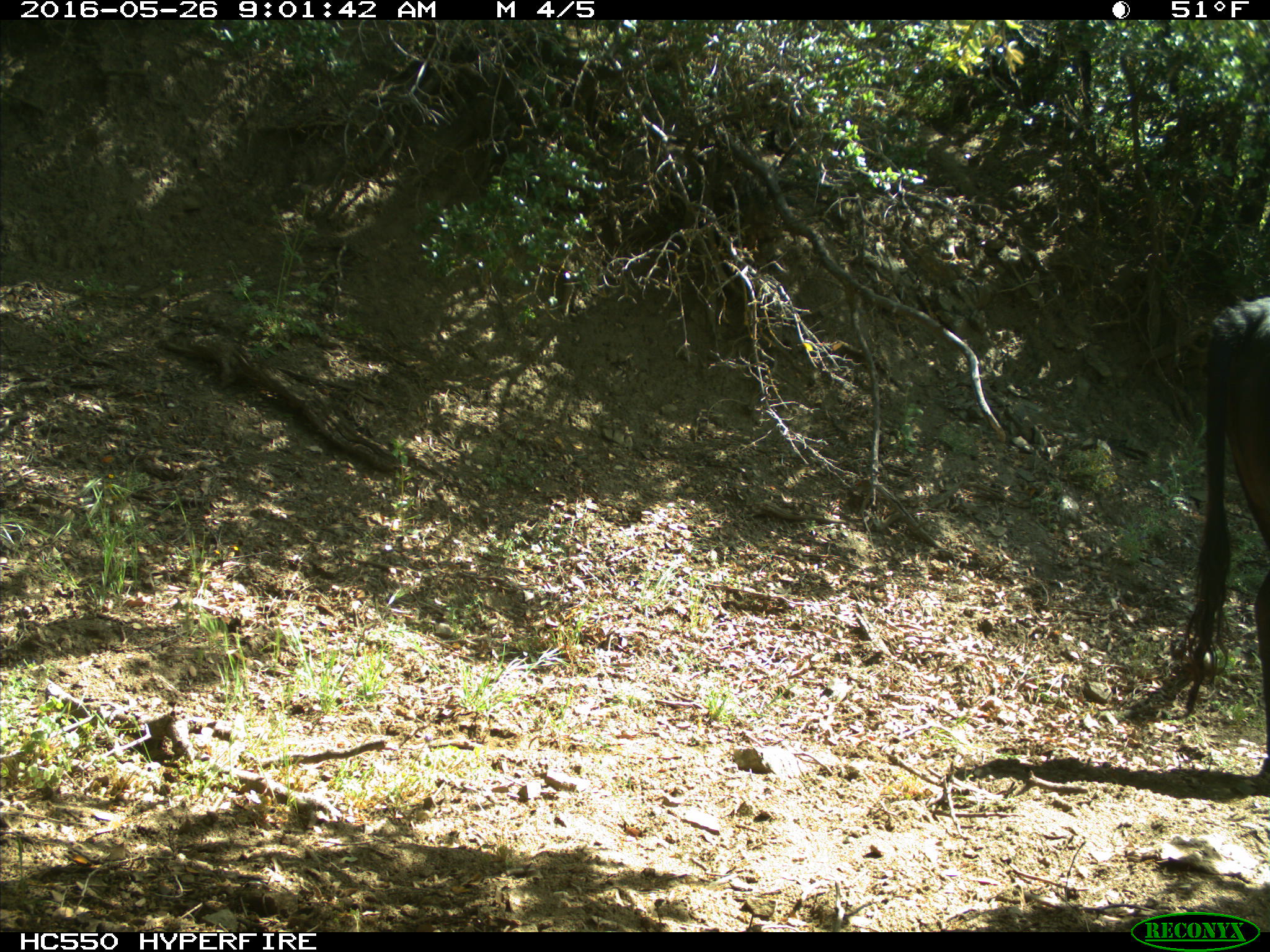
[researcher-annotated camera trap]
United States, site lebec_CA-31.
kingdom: Animalia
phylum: Chordata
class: Mammalia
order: Artiodactyla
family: Bovidae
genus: Bos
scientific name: Bos taurus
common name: domestic cow